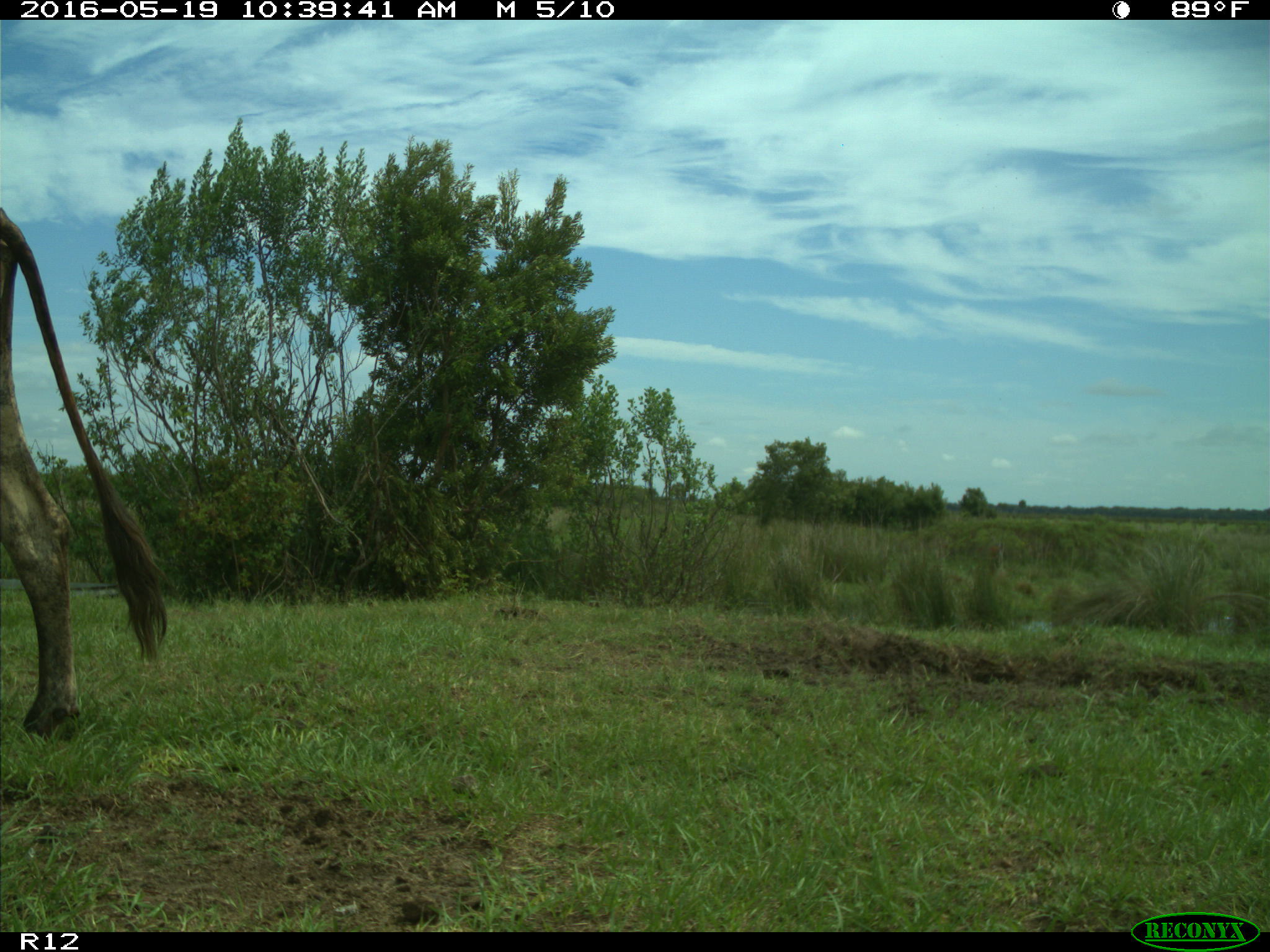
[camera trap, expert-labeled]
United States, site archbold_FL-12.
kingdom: Animalia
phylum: Chordata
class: Mammalia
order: Artiodactyla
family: Bovidae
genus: Bos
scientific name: Bos taurus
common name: domestic cow